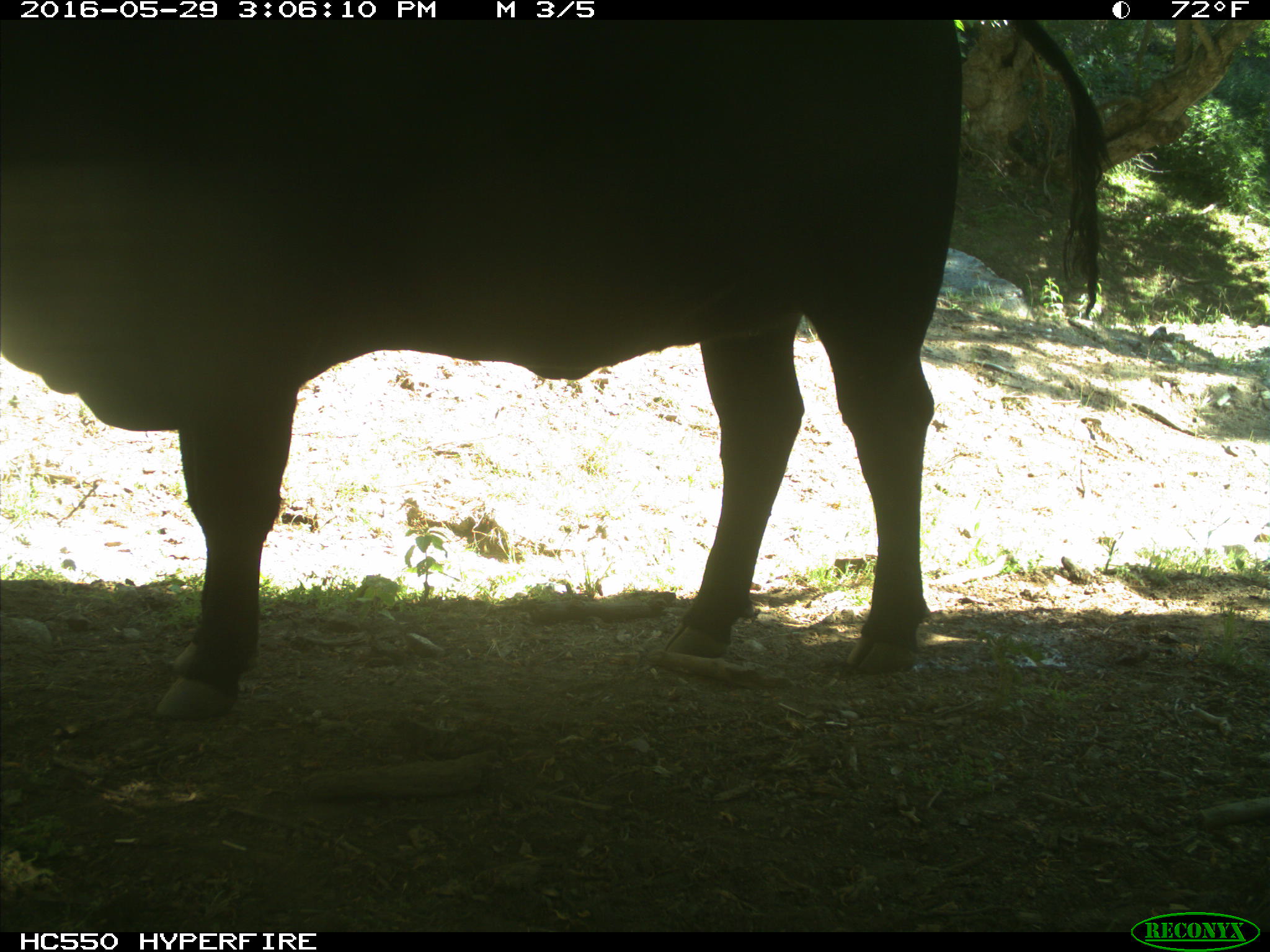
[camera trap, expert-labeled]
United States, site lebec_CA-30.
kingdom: Animalia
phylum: Chordata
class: Mammalia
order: Artiodactyla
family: Bovidae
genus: Bos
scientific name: Bos taurus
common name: domestic cow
Bos taurus (domestic cow).